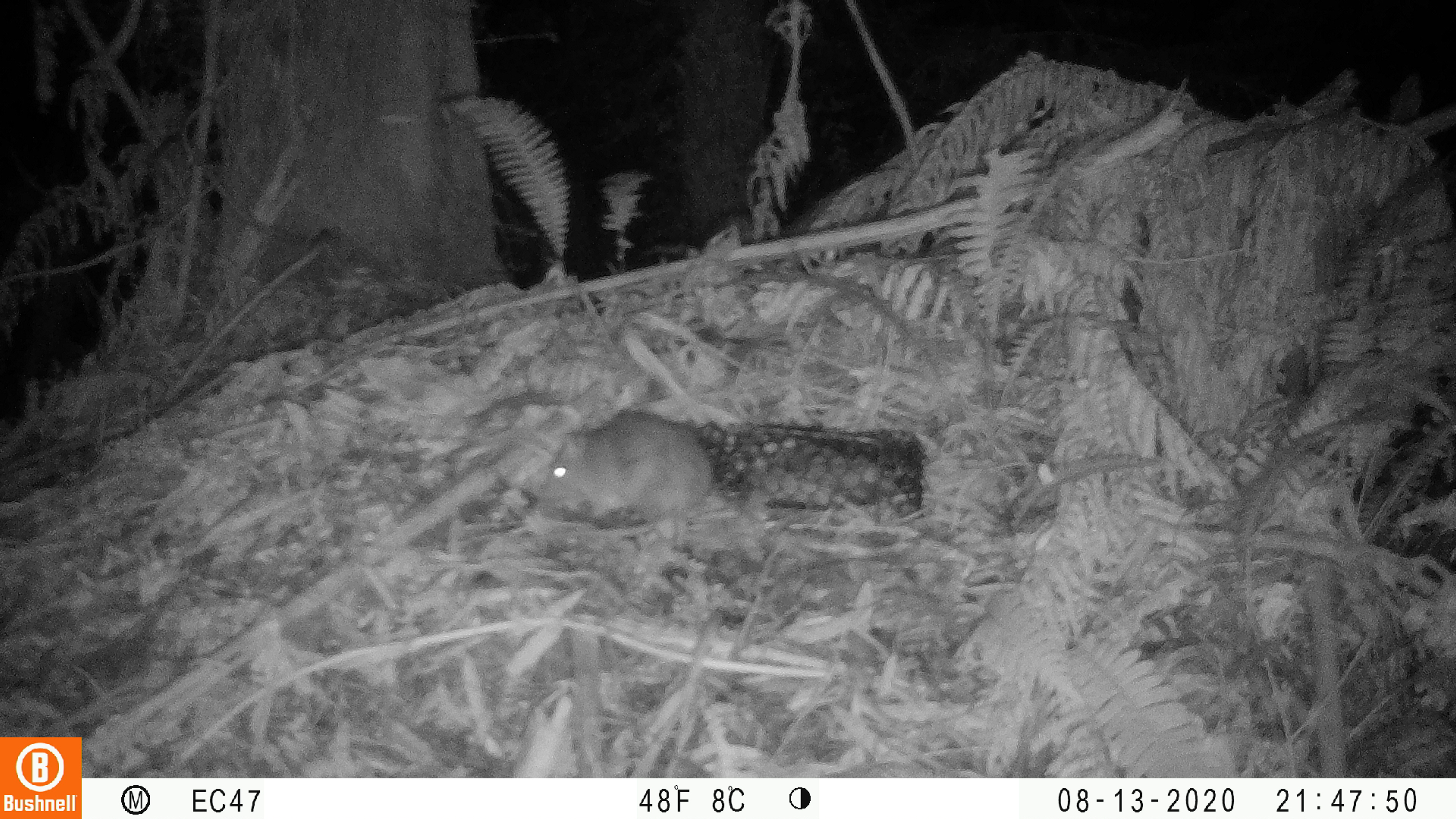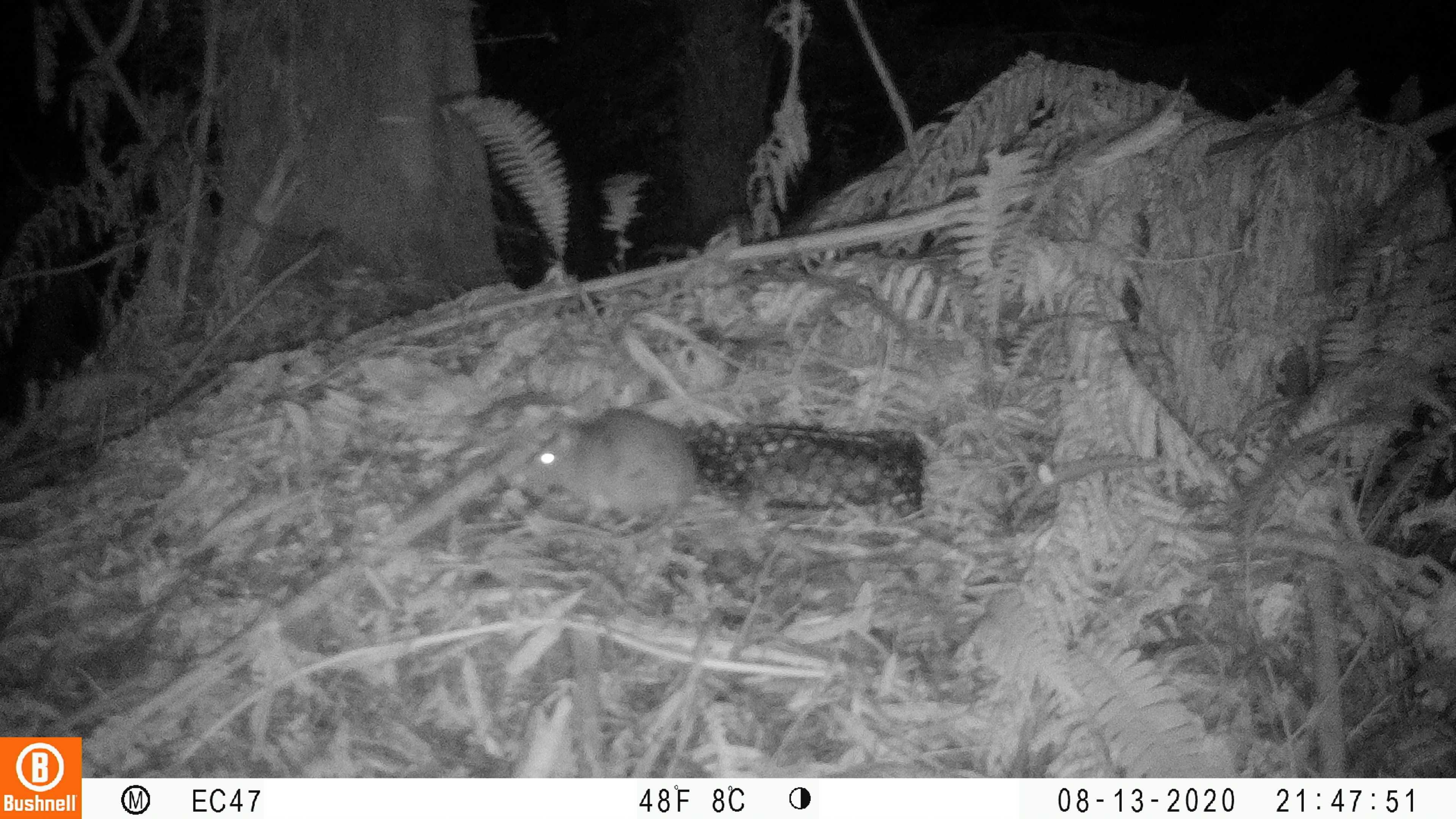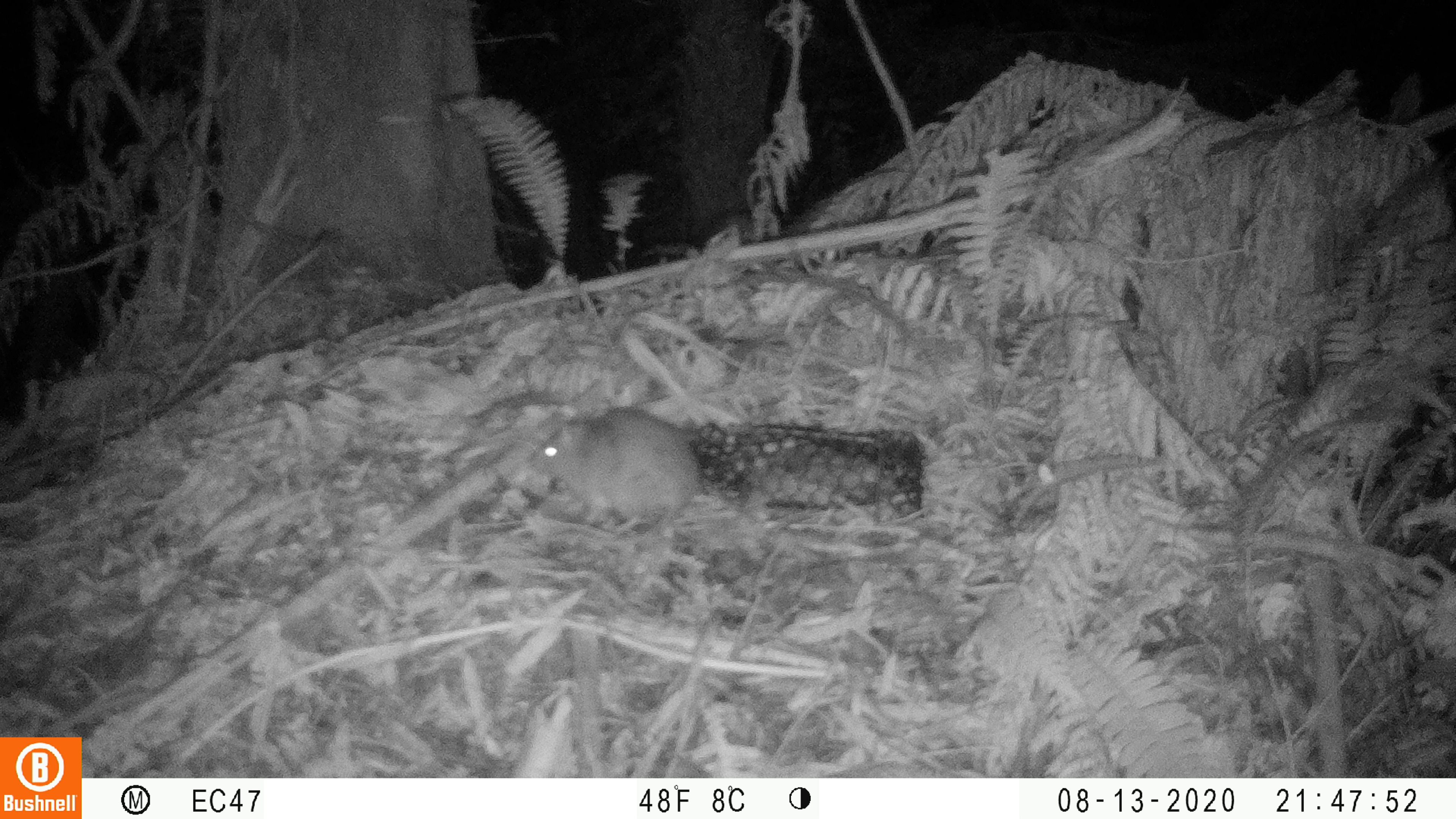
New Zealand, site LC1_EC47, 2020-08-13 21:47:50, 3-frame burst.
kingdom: Animalia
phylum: Chordata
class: Mammalia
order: Rodentia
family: Muridae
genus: Rattus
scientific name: Rattus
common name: rat